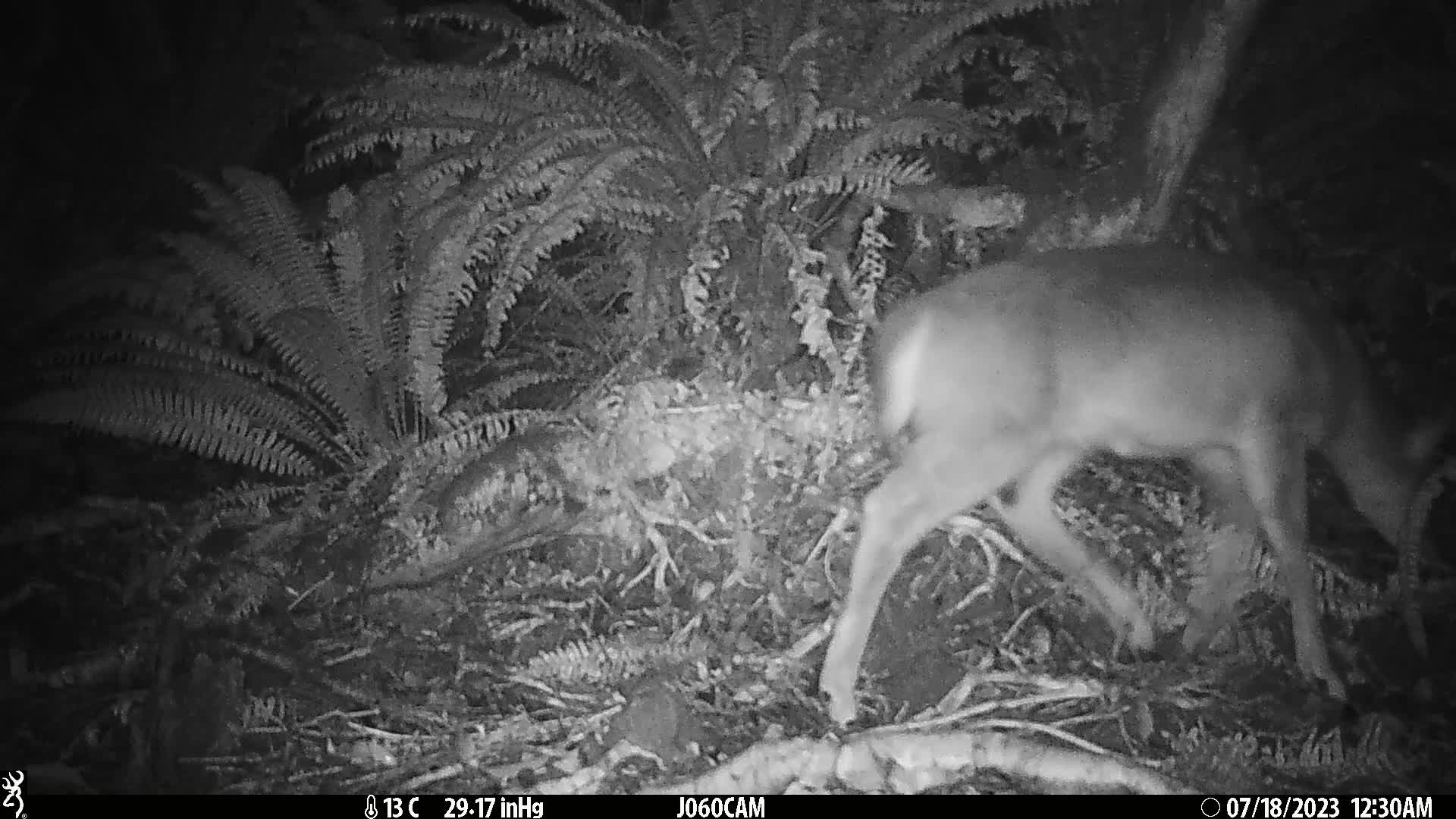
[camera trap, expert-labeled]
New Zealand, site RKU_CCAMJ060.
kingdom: Animalia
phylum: Chordata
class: Mammalia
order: Artiodactyla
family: Cervidae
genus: Odocoileus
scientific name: Odocoileus virginianus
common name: white-tailed deer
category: white tailed deer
White tailed deer (white-tailed deer) (Odocoileus virginianus).